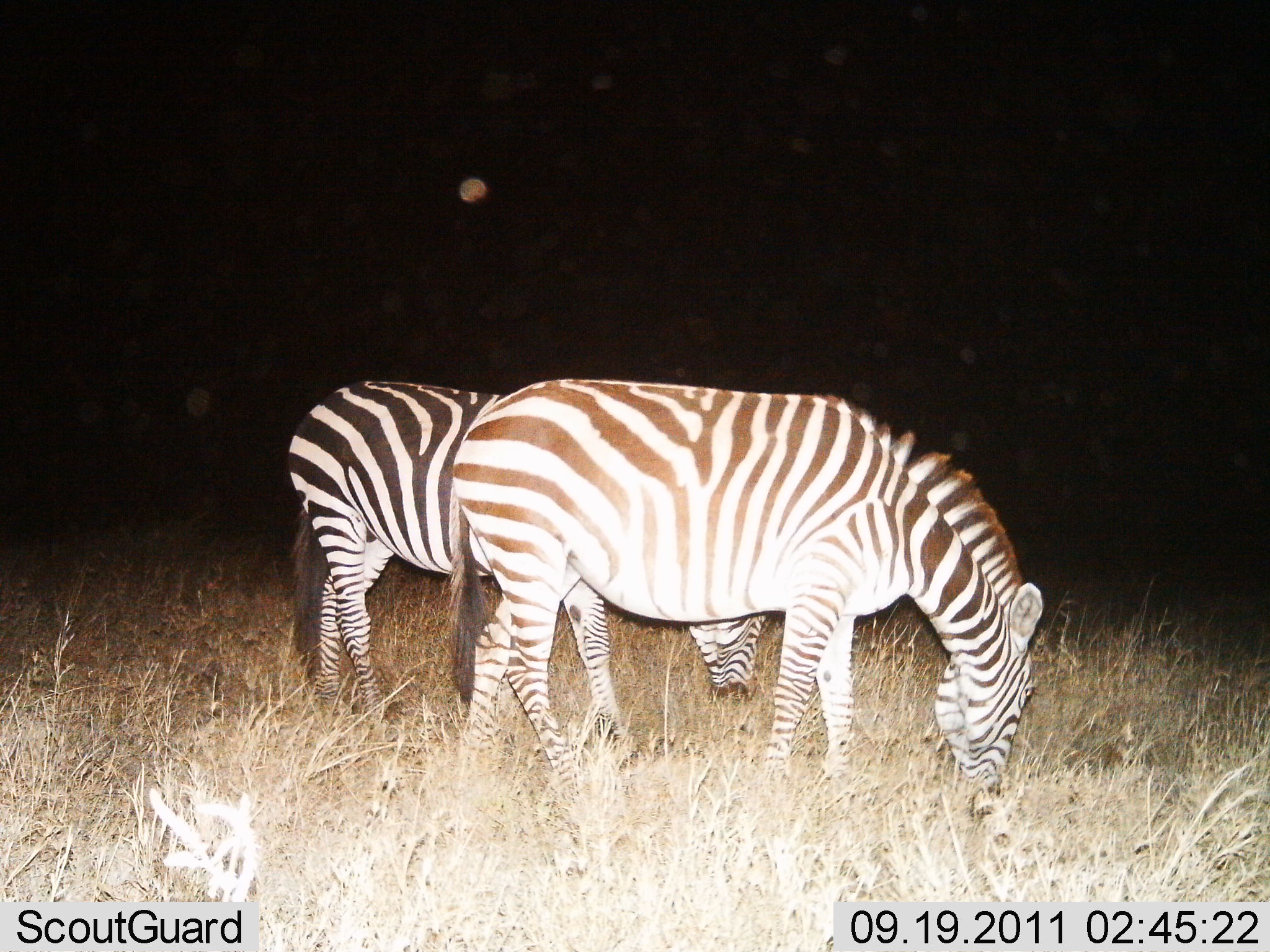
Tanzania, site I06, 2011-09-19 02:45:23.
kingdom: Animalia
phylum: Chordata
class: Mammalia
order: Perissodactyla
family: Equidae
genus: Equus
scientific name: Equus quagga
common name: plains zebra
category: zebra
Zebra (plains zebra) (Equus quagga), count 2. Behavior (volunteer vote fractions): standing 33%, resting 0%, moving 0%, interacting 0%. Young present (vote fraction): 0%. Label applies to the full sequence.